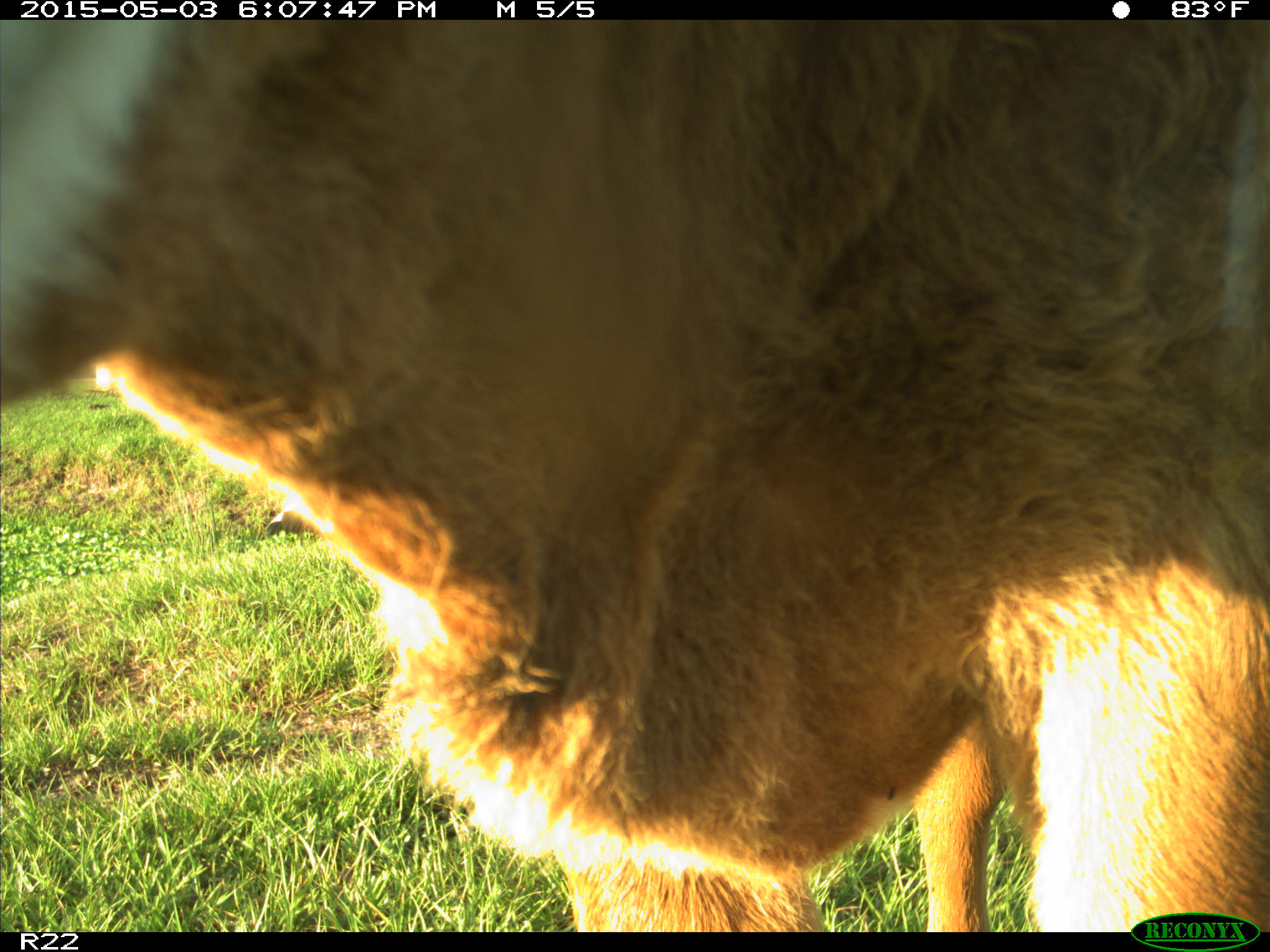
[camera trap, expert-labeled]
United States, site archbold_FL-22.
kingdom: Animalia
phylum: Chordata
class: Mammalia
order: Artiodactyla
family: Bovidae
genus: Bos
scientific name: Bos taurus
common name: domestic cow